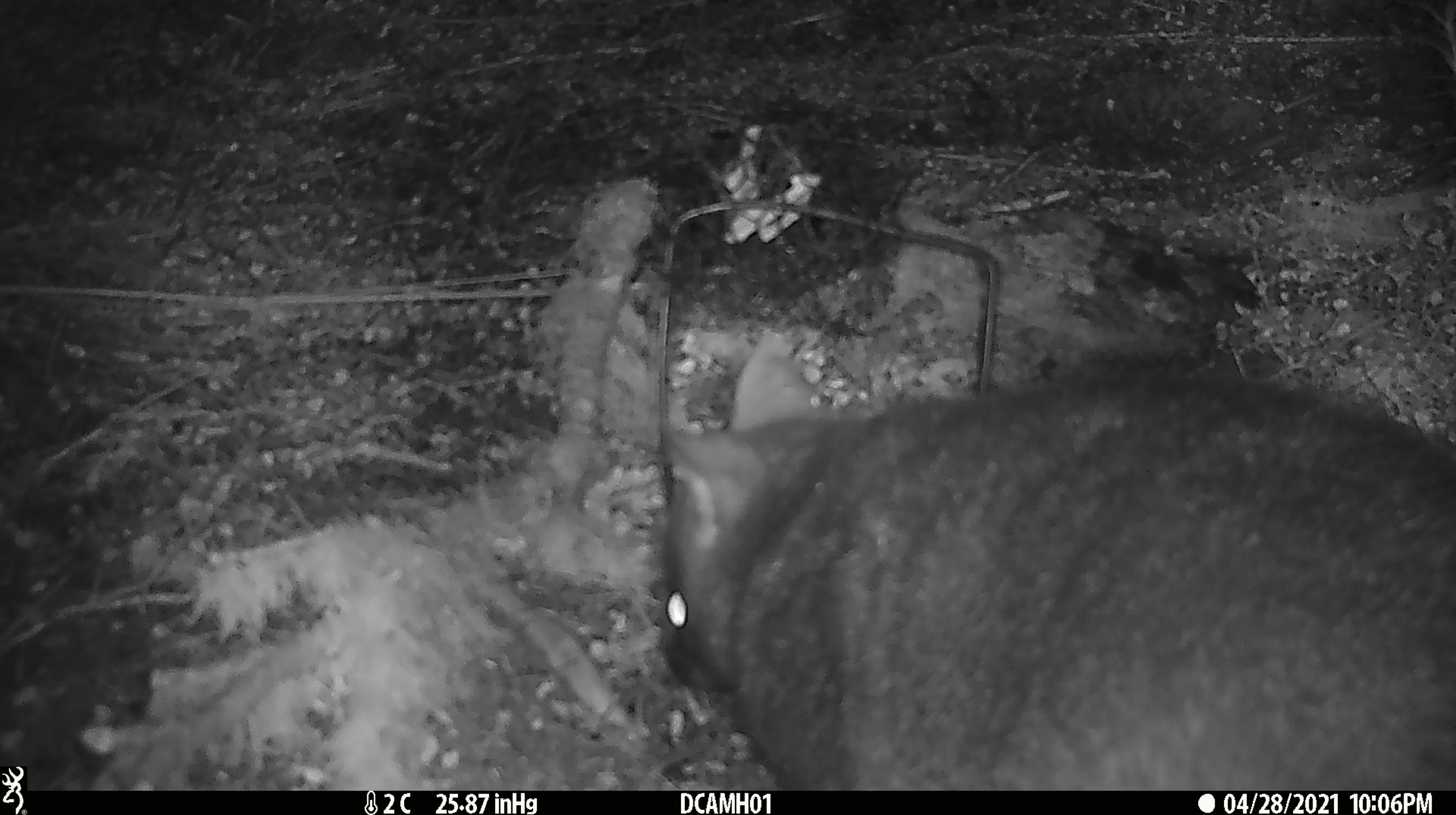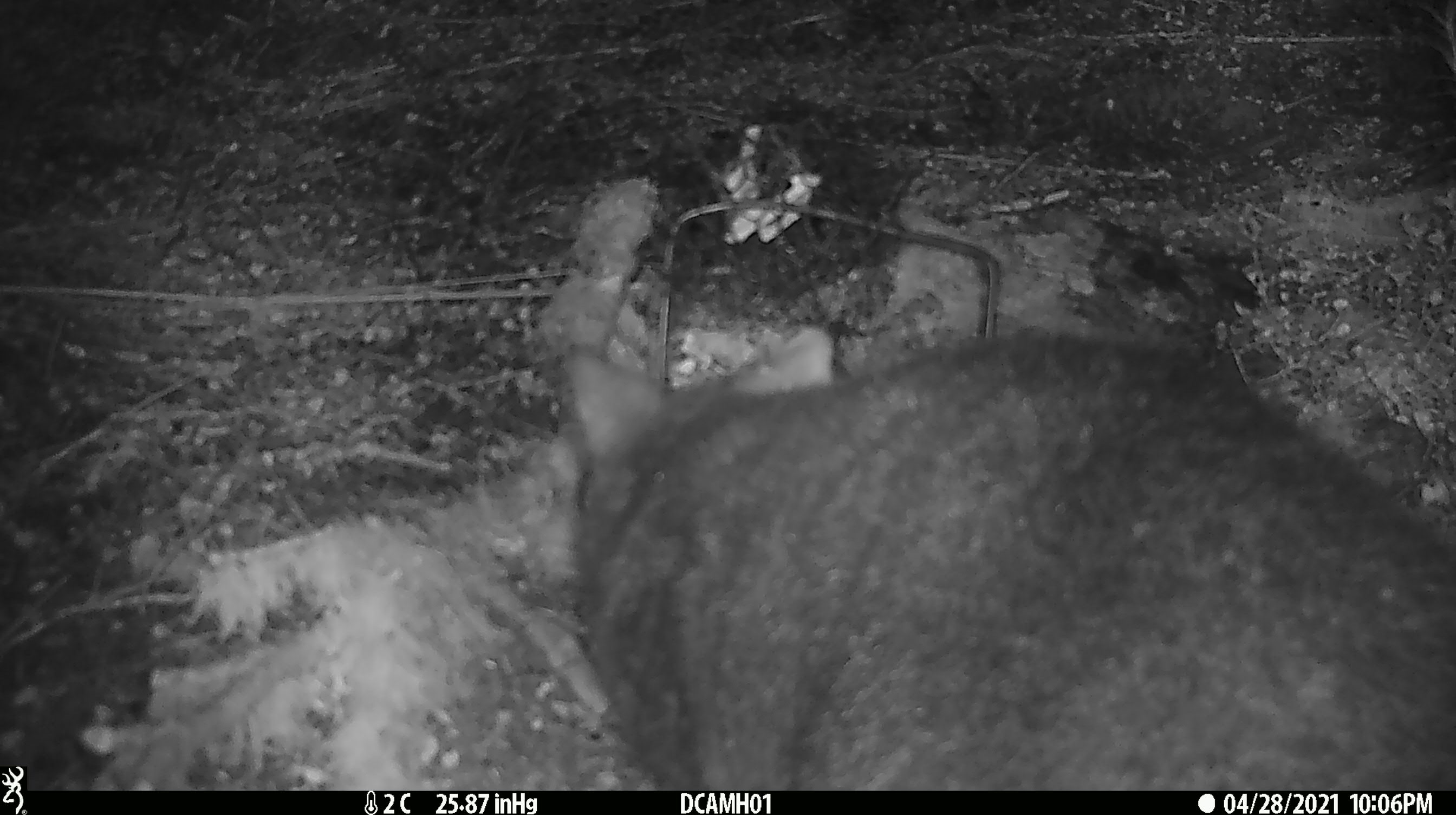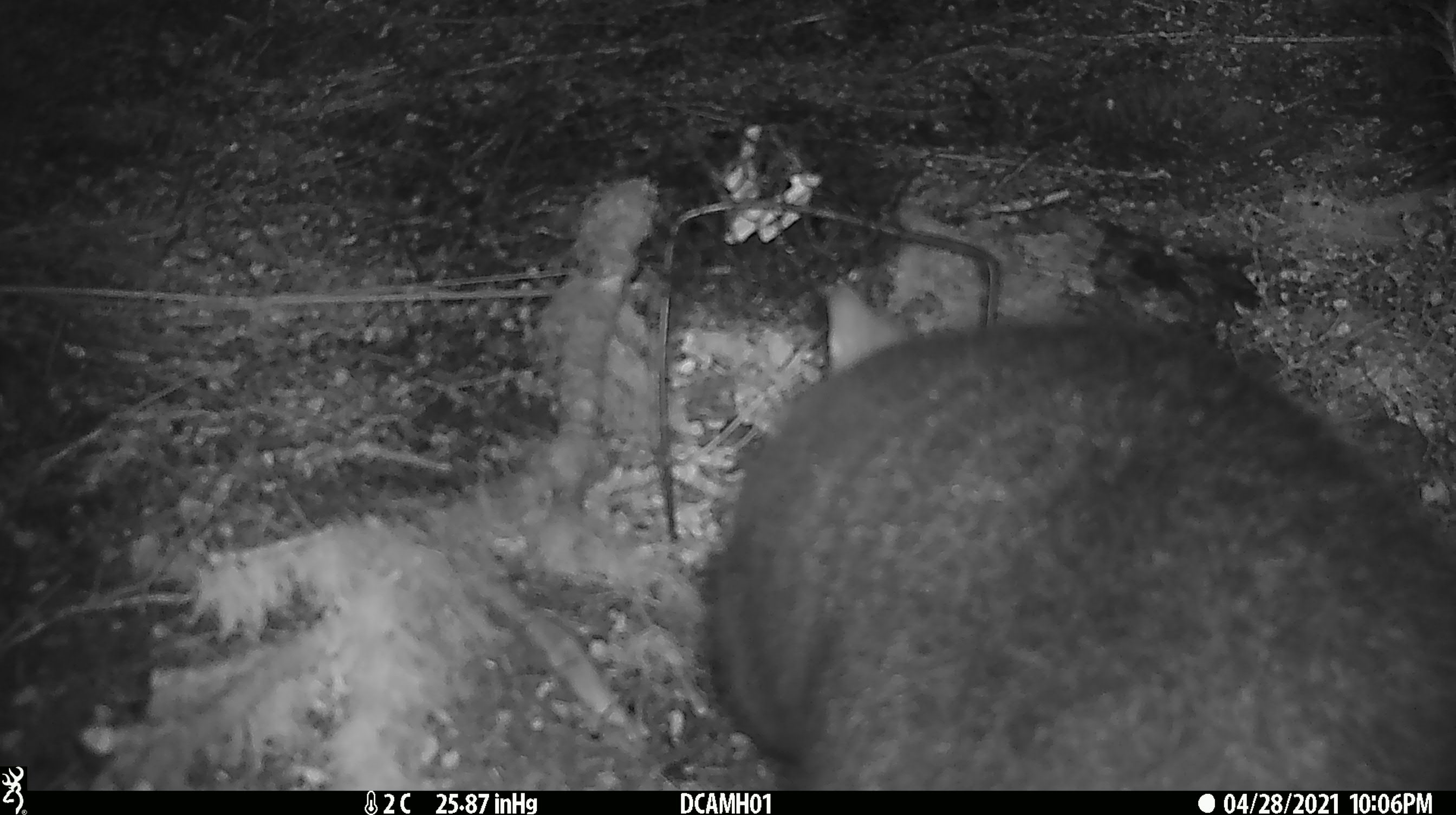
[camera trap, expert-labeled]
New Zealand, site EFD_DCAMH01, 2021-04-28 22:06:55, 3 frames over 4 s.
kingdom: Animalia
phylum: Chordata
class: Mammalia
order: Carnivora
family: Felidae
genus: Felis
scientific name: Felis catus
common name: domestic cat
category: cat